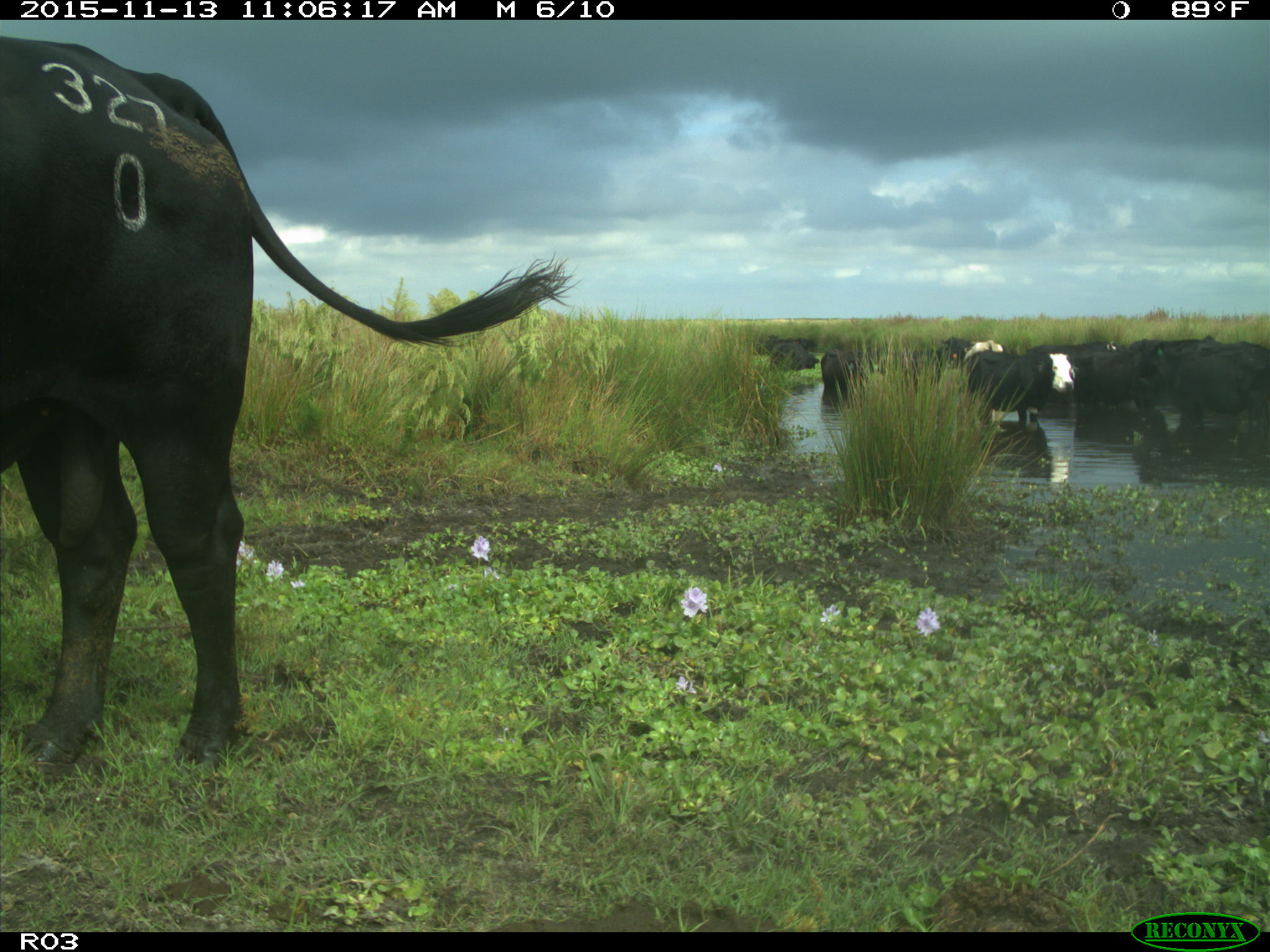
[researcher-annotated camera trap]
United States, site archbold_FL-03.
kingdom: Animalia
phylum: Chordata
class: Mammalia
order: Artiodactyla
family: Bovidae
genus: Bos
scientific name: Bos taurus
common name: domestic cow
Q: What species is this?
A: Bos taurus (domestic cow).